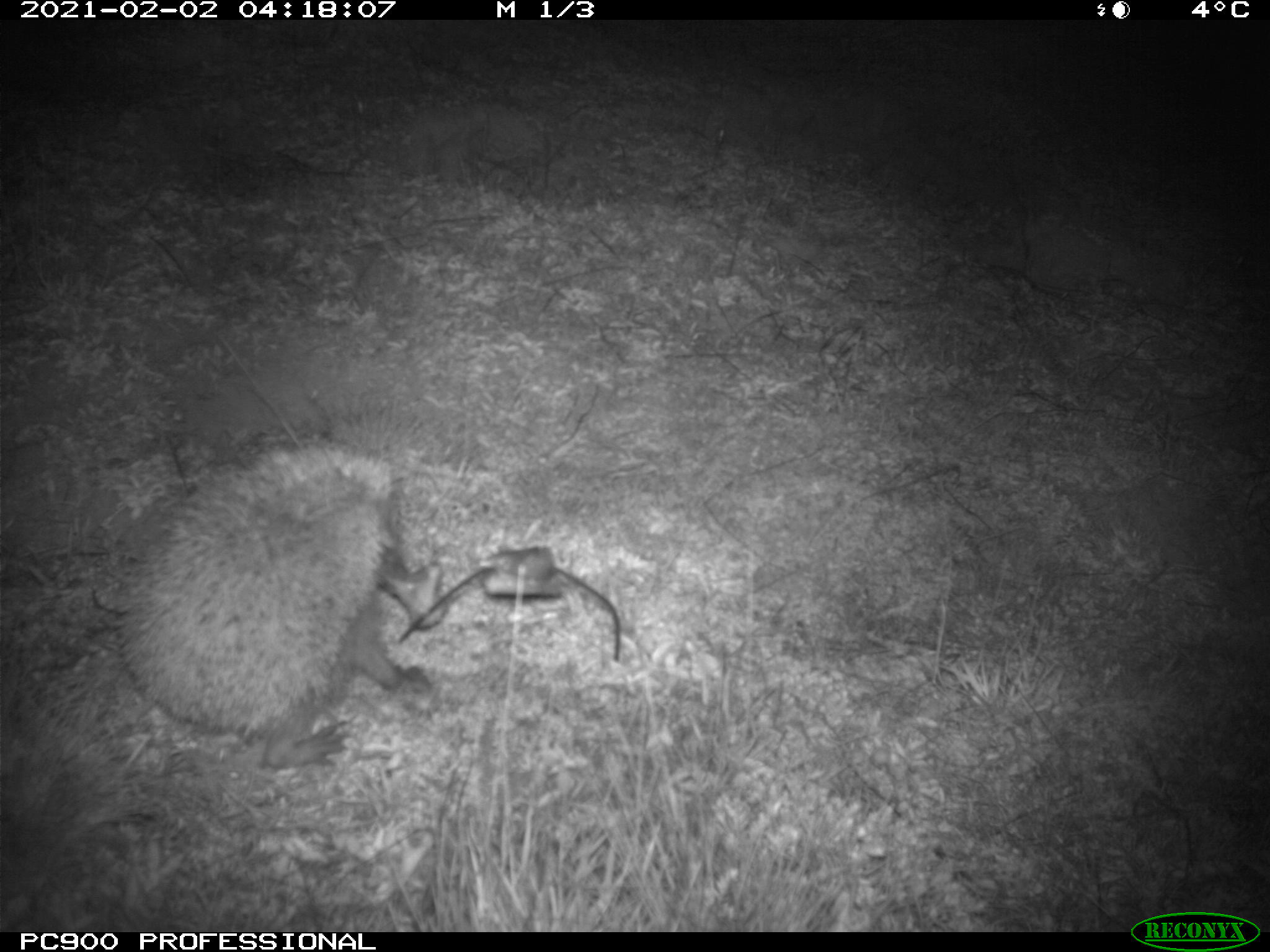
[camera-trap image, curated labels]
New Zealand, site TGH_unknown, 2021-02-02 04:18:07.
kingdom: Animalia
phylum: Chordata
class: Mammalia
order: Eulipotyphla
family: Erinaceidae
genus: Erinaceus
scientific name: Erinaceus europaeus europaeus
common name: european hedgehog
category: hedgehog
Hedgehog (european hedgehog) (Erinaceus europaeus europaeus).